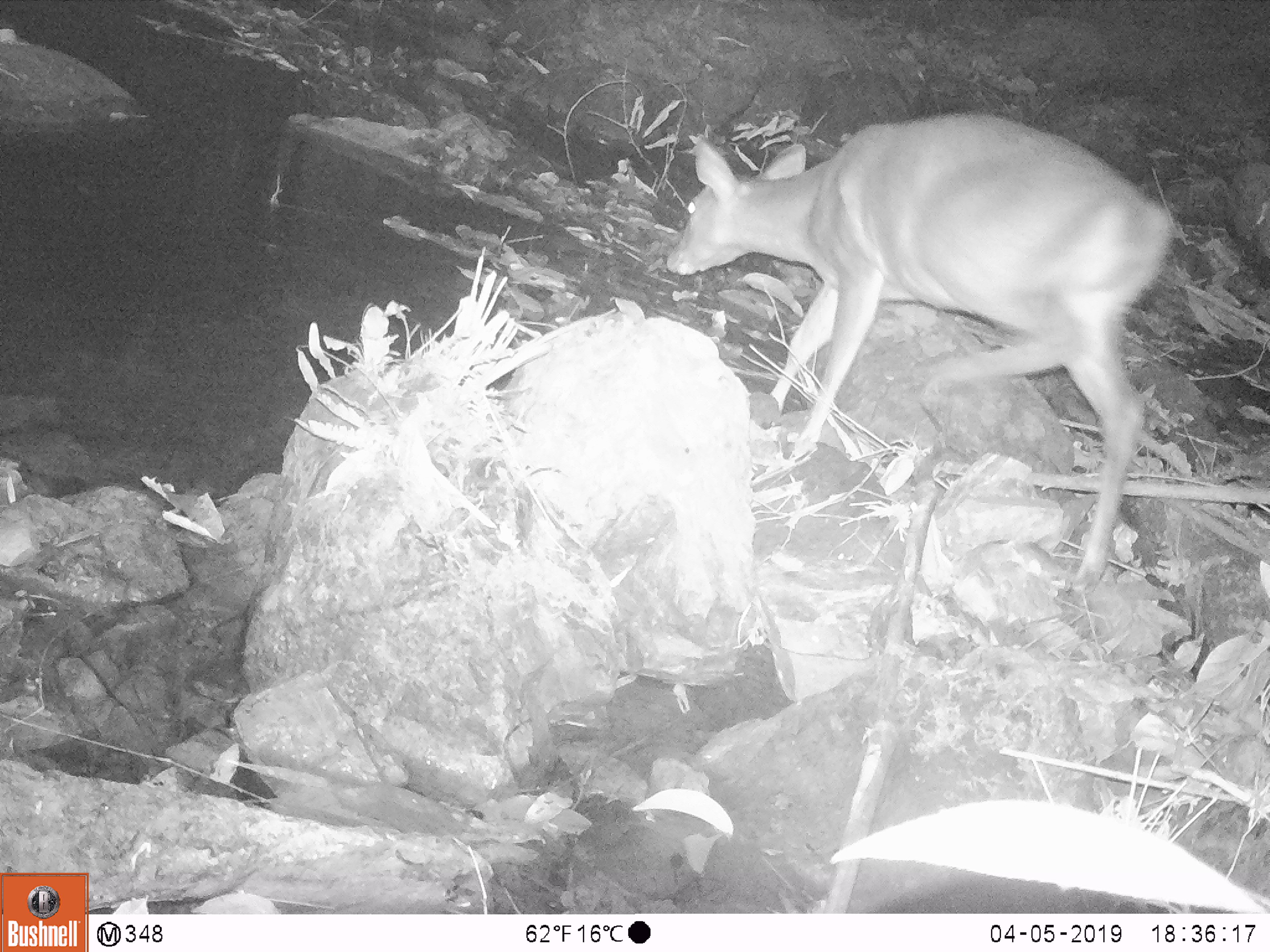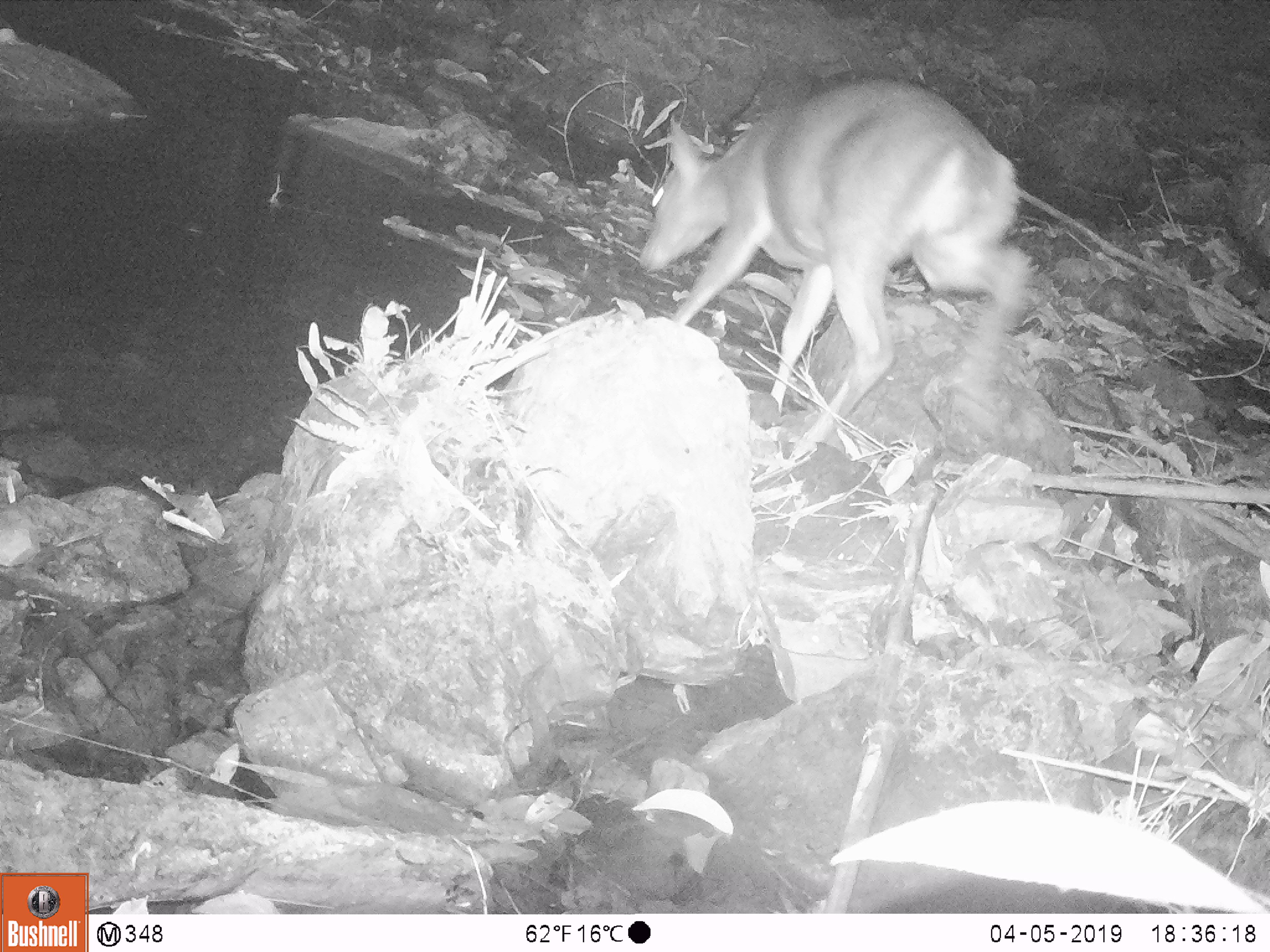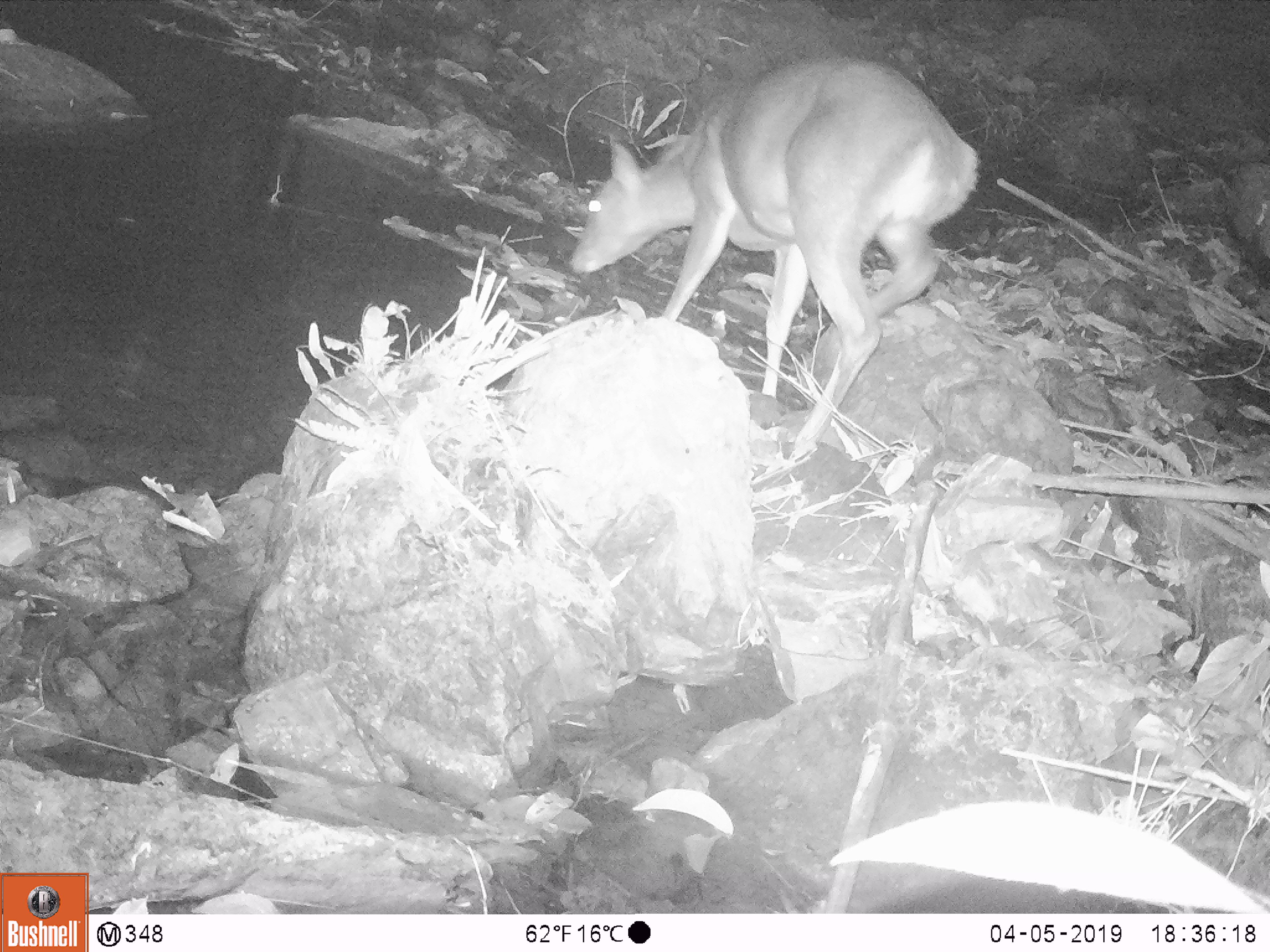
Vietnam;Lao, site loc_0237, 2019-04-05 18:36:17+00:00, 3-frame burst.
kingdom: Animalia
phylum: Chordata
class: Mammalia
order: Artiodactyla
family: Cervidae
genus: Muntiacus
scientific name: Muntiacus vuquangensis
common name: large-antlered muntjac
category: large antlered muntjac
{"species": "large antlered muntjac (large-antlered muntjac) (Muntiacus vuquangensis)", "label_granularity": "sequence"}